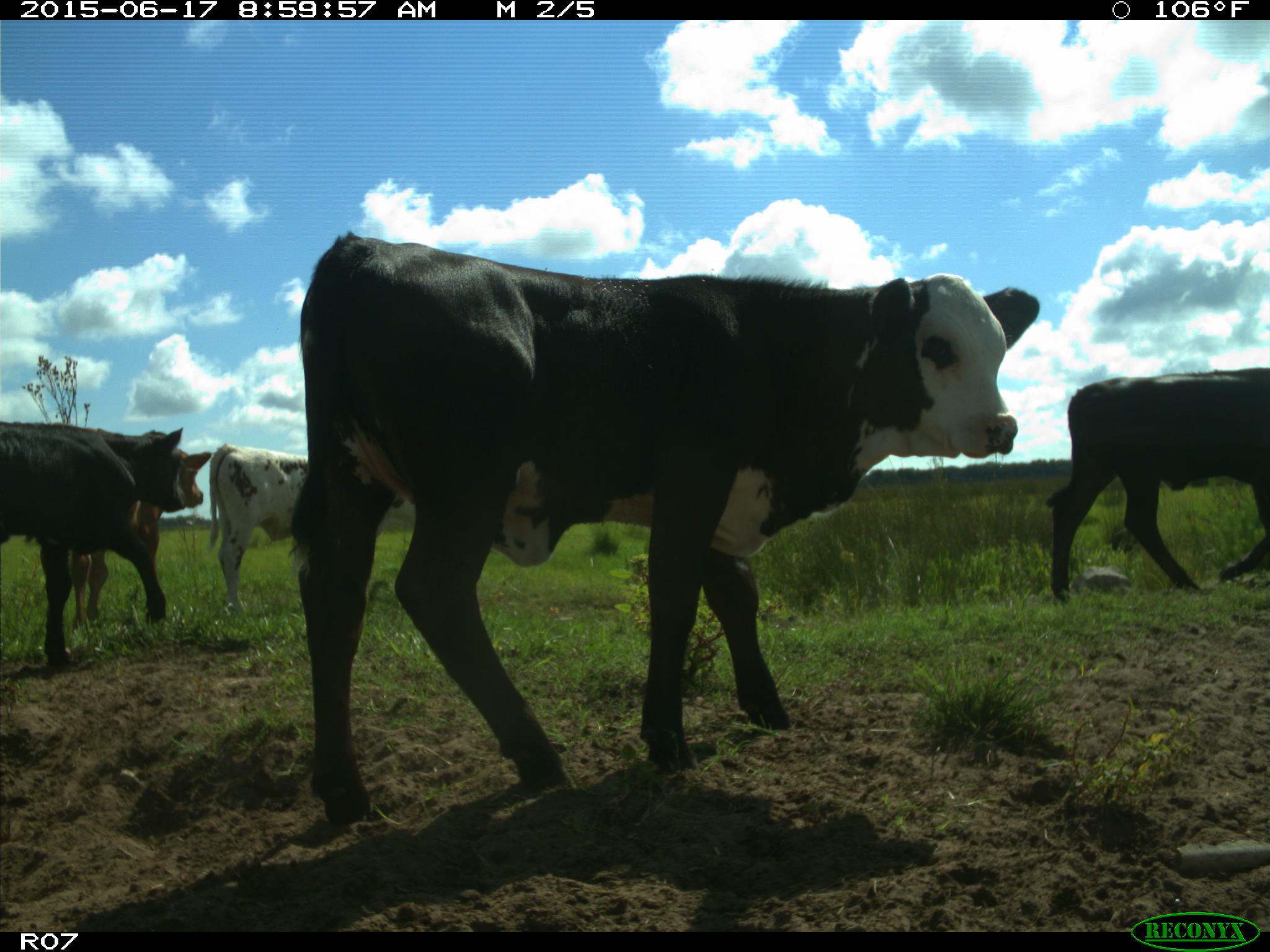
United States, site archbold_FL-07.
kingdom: Animalia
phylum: Chordata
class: Mammalia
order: Artiodactyla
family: Bovidae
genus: Bos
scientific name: Bos taurus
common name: domestic cow